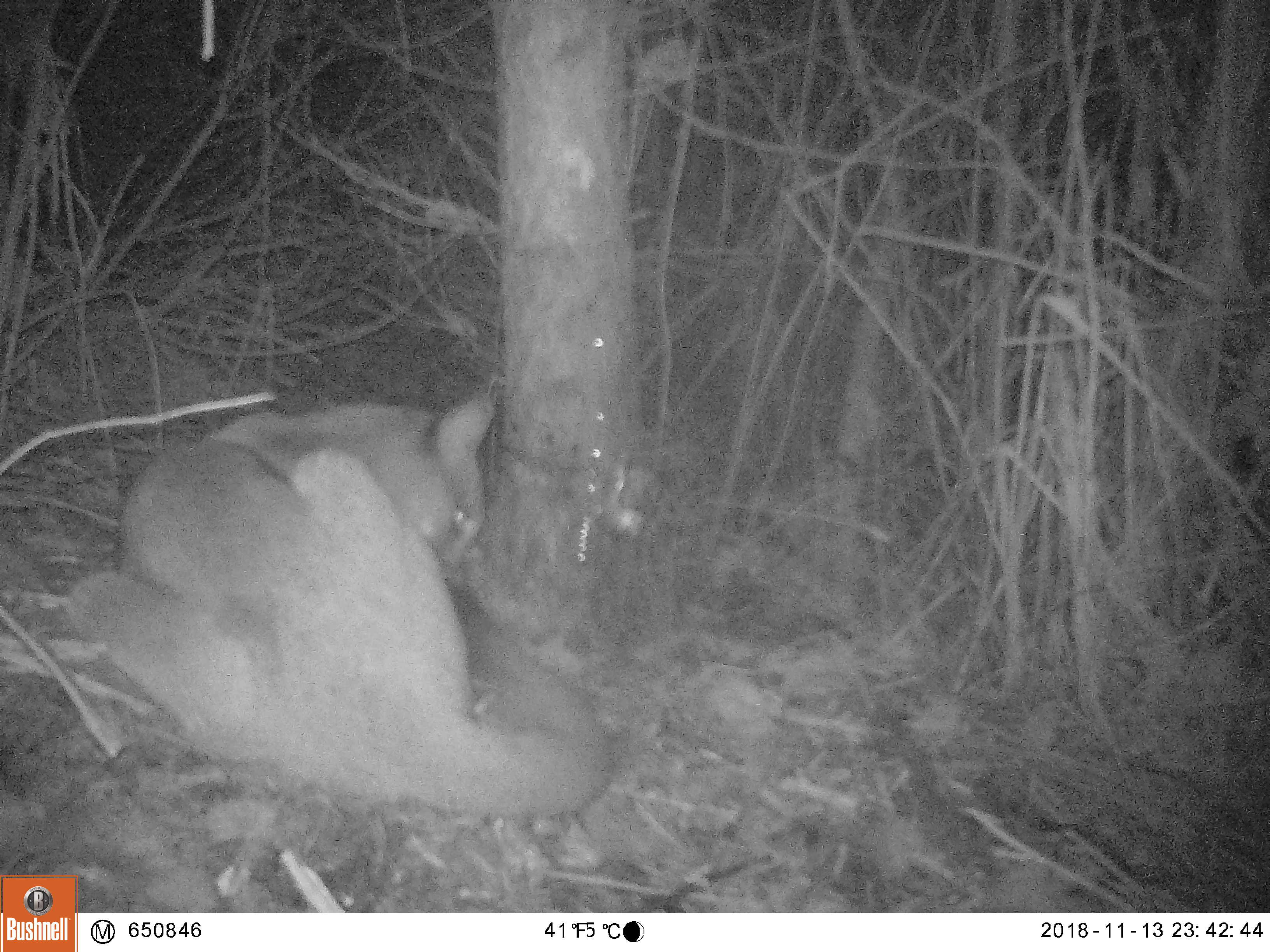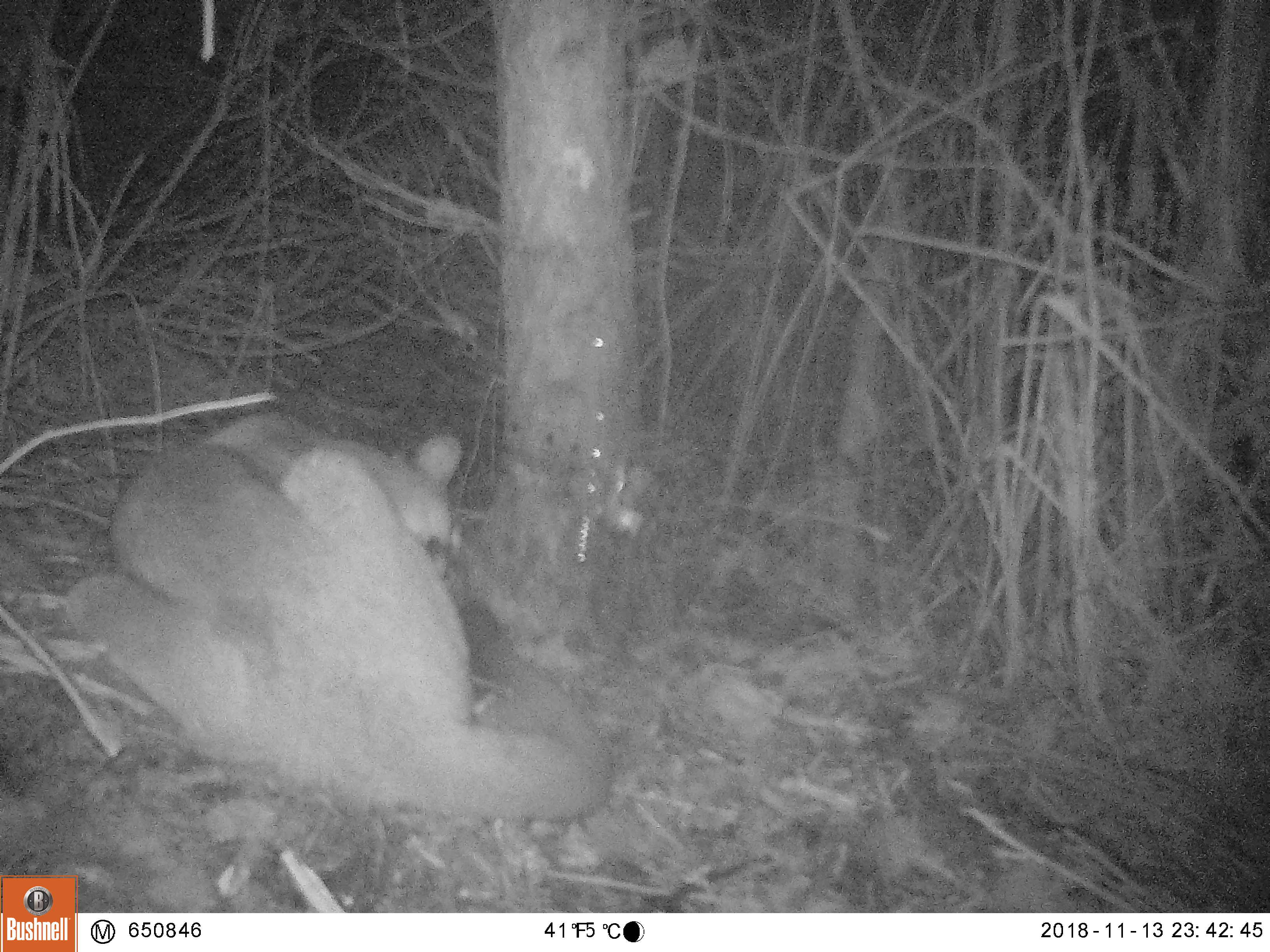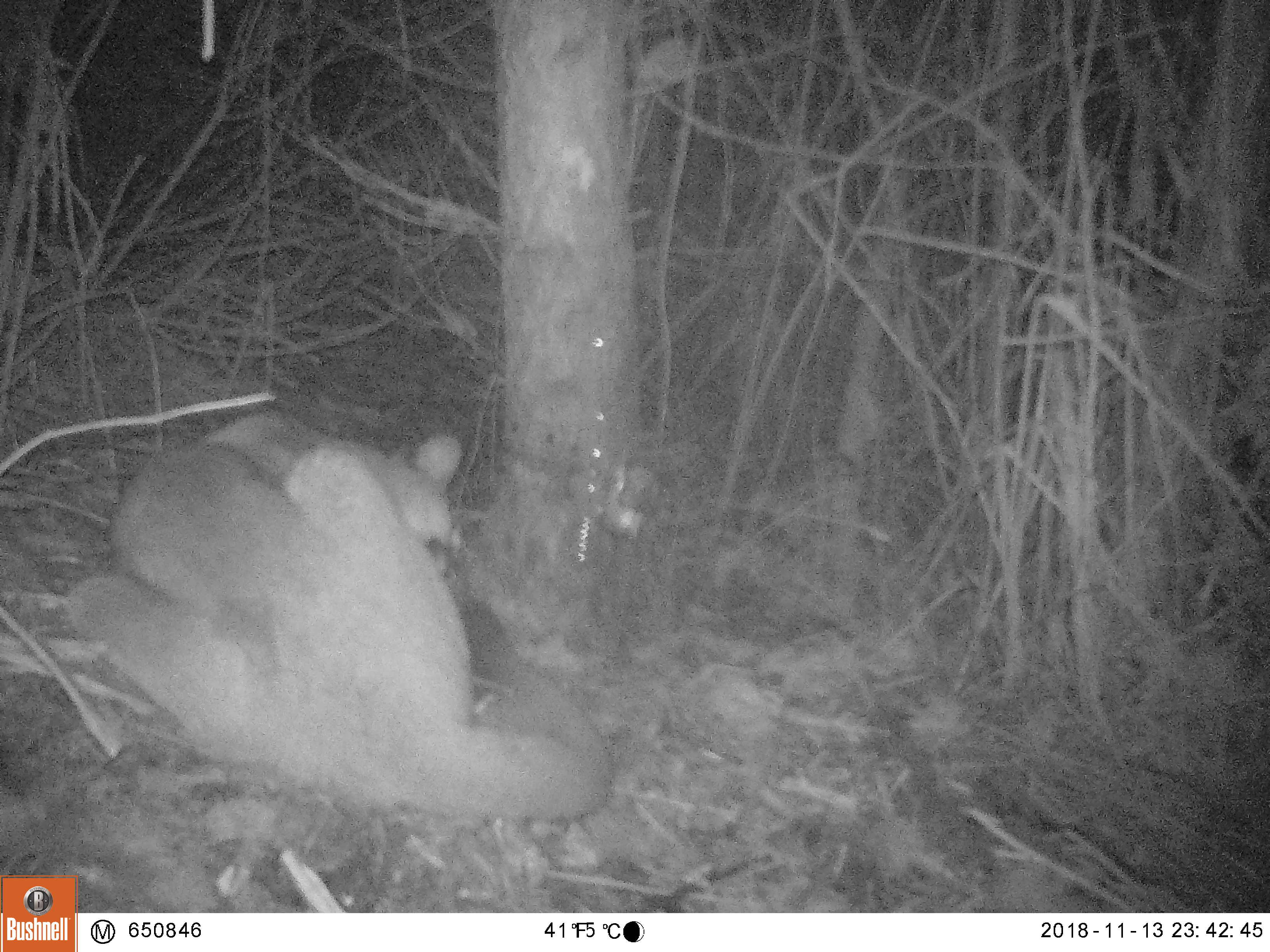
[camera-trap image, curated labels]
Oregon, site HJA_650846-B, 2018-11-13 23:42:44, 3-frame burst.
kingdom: Animalia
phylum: Chordata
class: Mammalia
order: Carnivora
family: Felidae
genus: Puma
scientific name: Puma concolor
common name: cougar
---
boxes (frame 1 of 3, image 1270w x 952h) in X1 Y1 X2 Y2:
cougar: 75 395 616 825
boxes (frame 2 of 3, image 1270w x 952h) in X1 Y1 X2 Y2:
cougar: 61 400 615 827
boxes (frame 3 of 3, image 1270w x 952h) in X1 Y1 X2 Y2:
cougar: 56 404 619 823